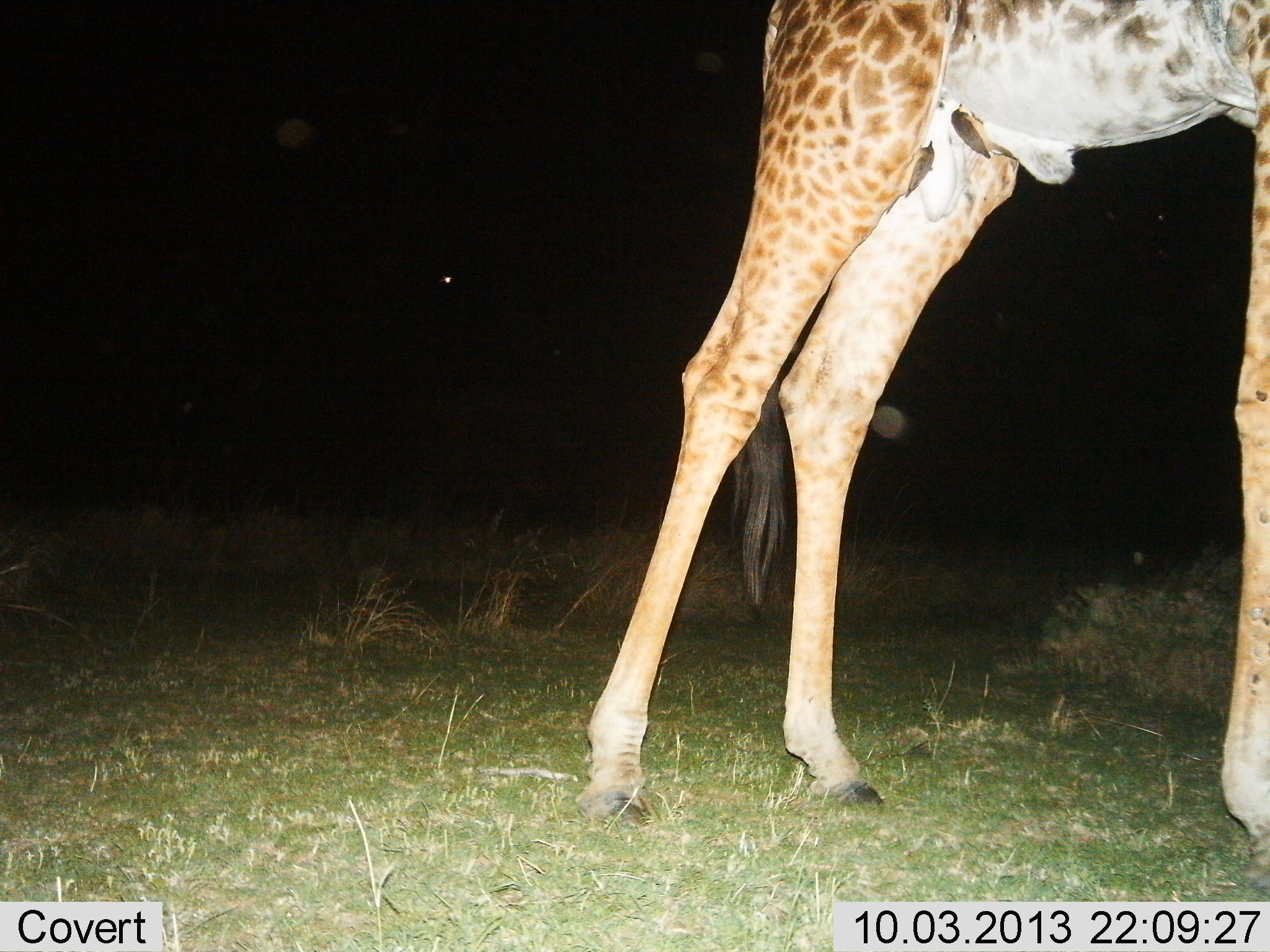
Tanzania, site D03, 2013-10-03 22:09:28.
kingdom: Animalia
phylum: Chordata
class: Mammalia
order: Artiodactyla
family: Giraffidae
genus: Giraffa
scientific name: Giraffa camelopardalis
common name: giraffe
Giraffe (Giraffa camelopardalis), count 1. Behavior (volunteer vote fractions): standing 100%, resting 0%, moving 0%, interacting 0%. Young present (vote fraction): 0%. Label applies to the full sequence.